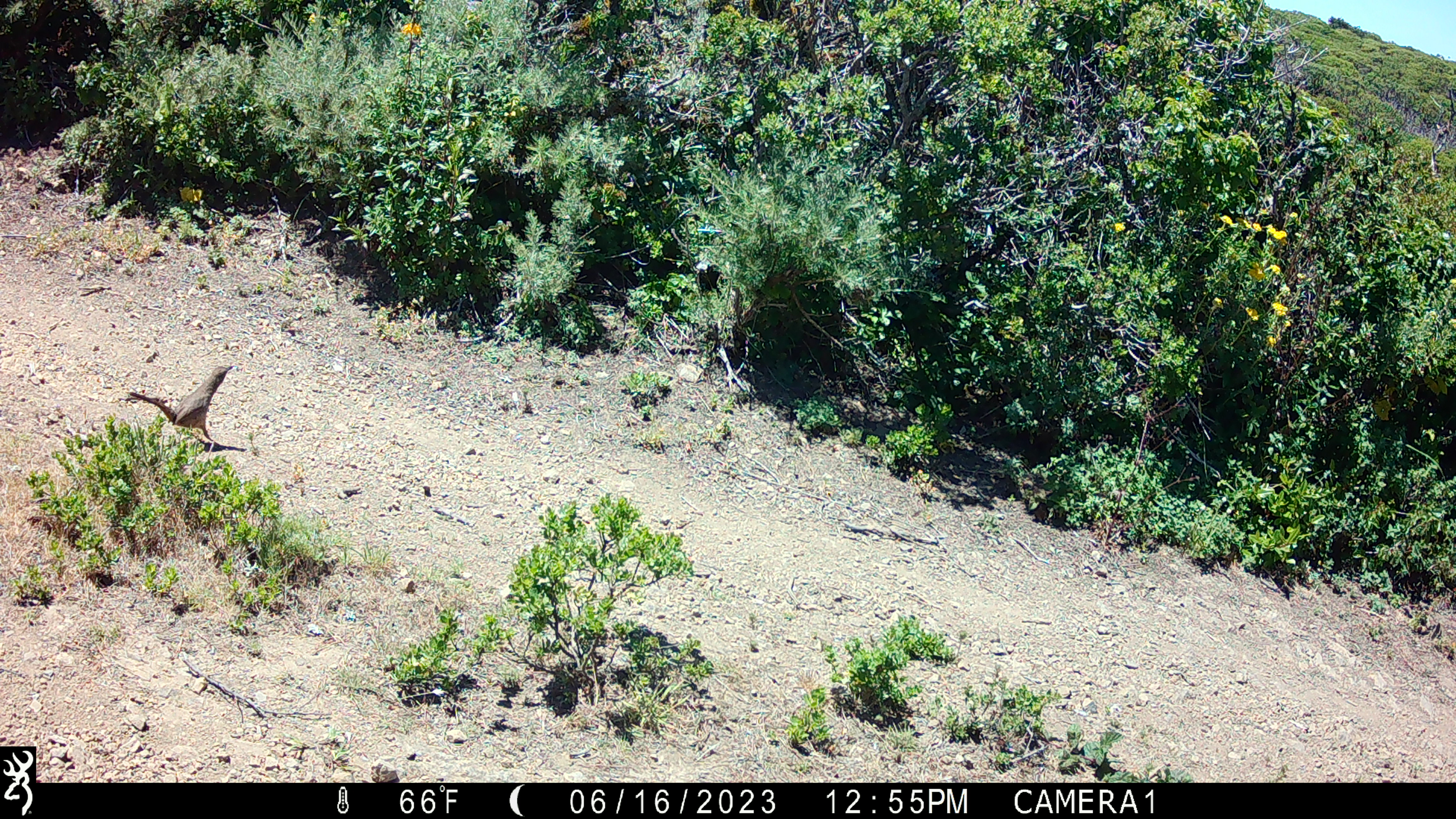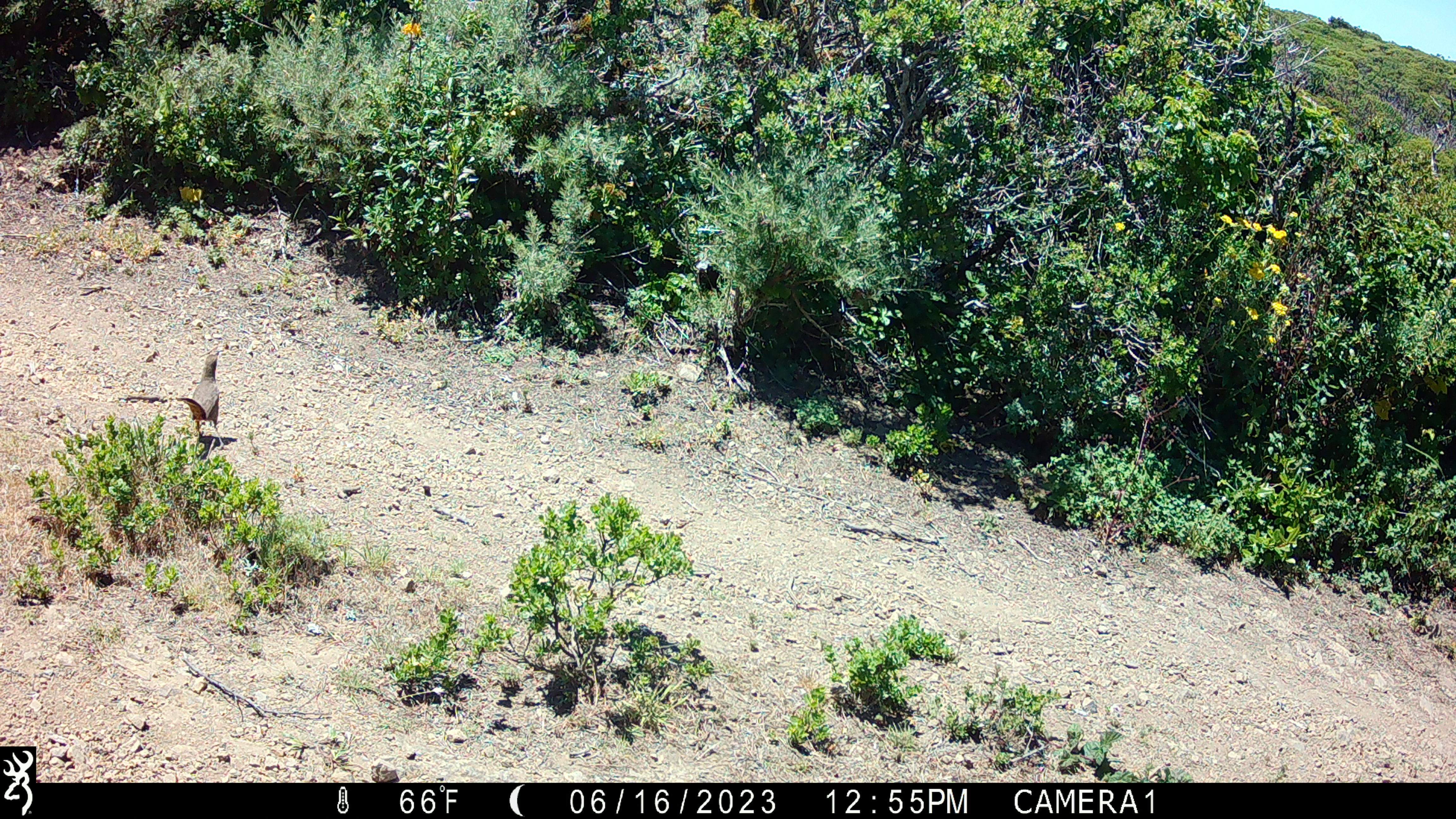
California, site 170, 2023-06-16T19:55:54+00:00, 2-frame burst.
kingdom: Animalia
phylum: Chordata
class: Aves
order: Galliformes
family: Odontophoridae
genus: Callipepla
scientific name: Callipepla californica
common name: california quail